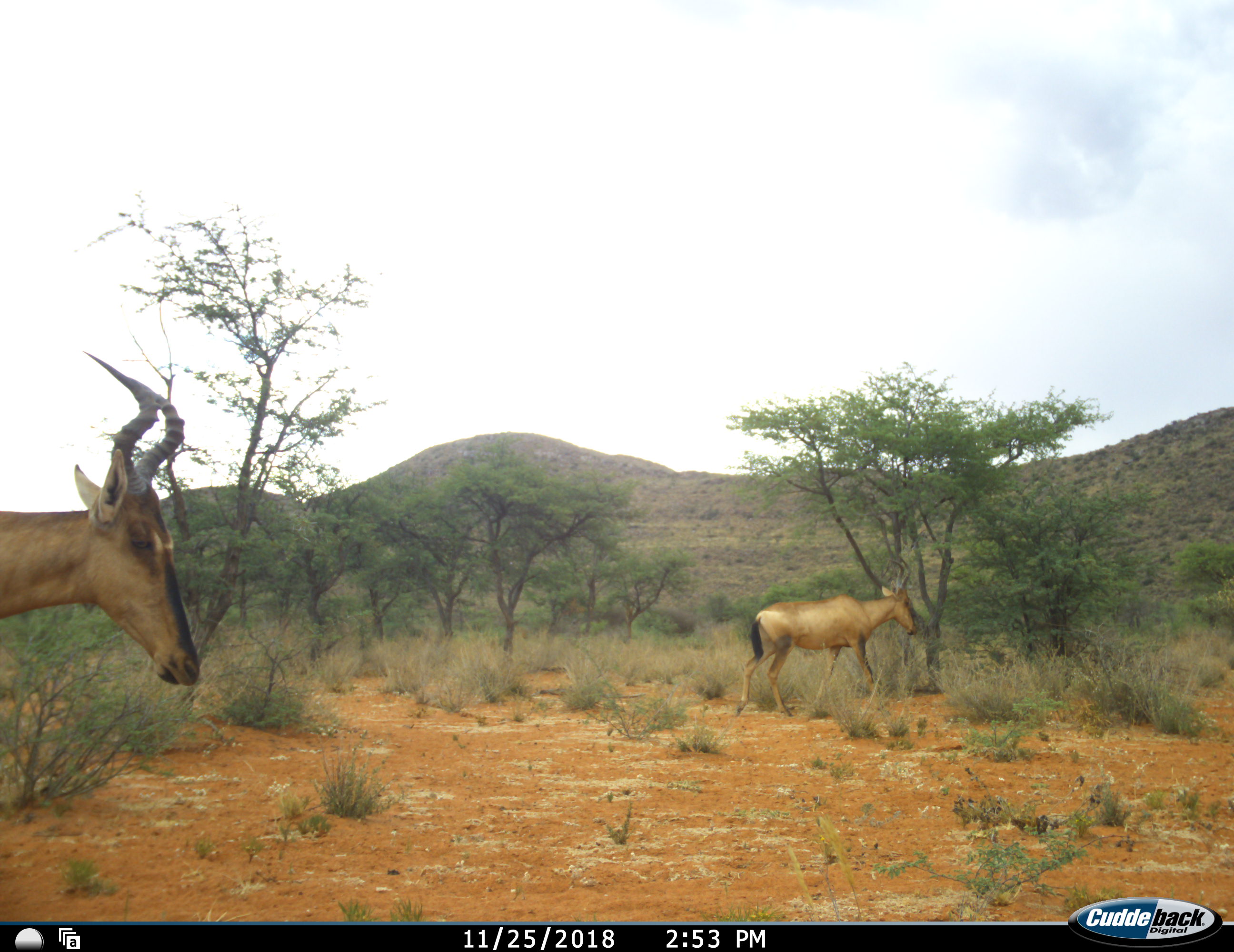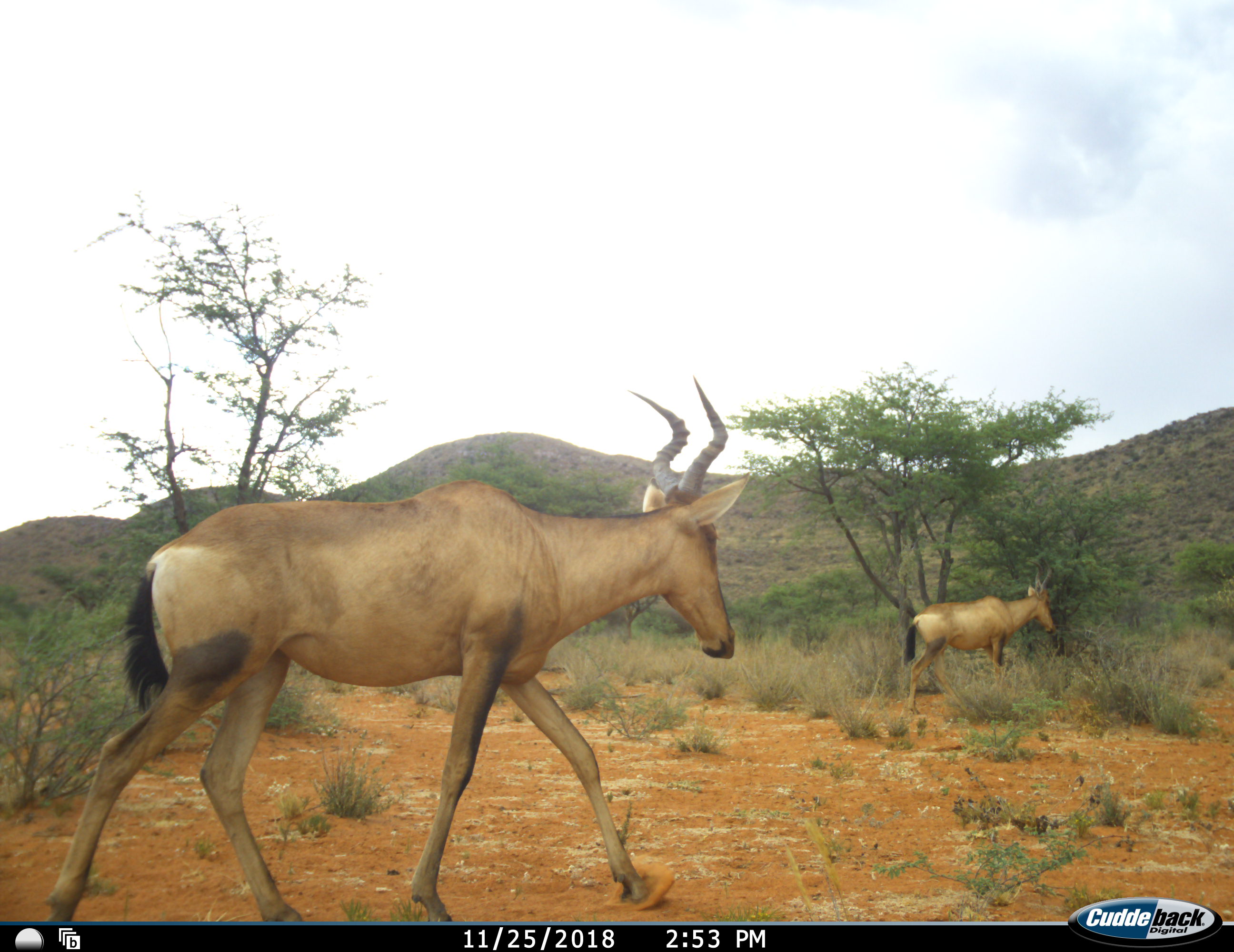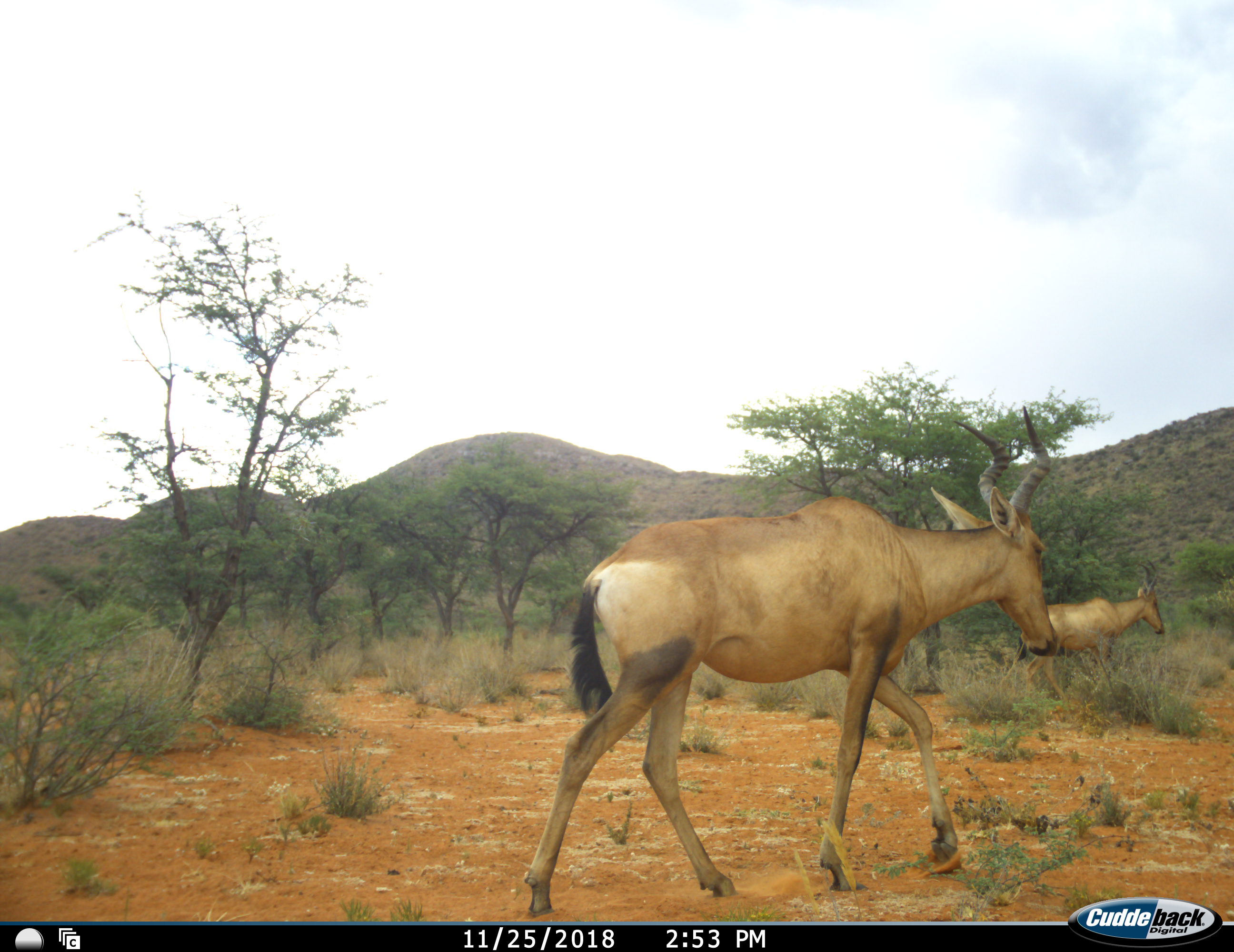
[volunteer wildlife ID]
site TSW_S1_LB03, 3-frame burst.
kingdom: Animalia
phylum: Chordata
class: Mammalia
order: Artiodactyla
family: Bovidae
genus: Alcelaphus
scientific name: Alcelaphus buselaphus caama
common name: red hartebeest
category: hartebeestred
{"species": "hartebeestred (red hartebeest) (Alcelaphus buselaphus caama)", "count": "2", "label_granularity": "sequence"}